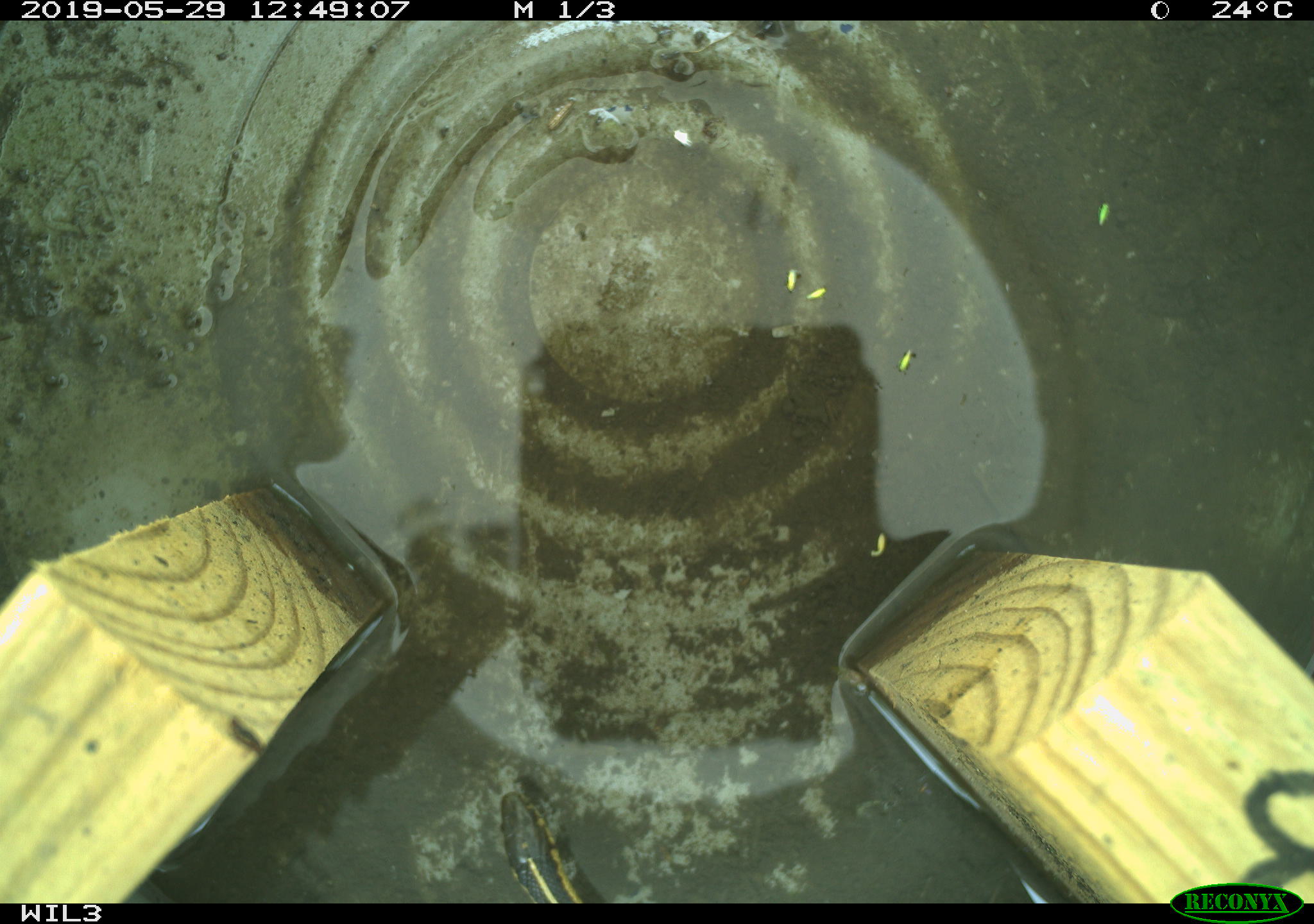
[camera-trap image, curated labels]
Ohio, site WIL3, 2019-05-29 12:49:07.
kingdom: Animalia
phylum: Chordata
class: Reptilia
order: Squamata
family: Colubridae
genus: Thamnophis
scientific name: Thamnophis butleri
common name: butler's gartersnake